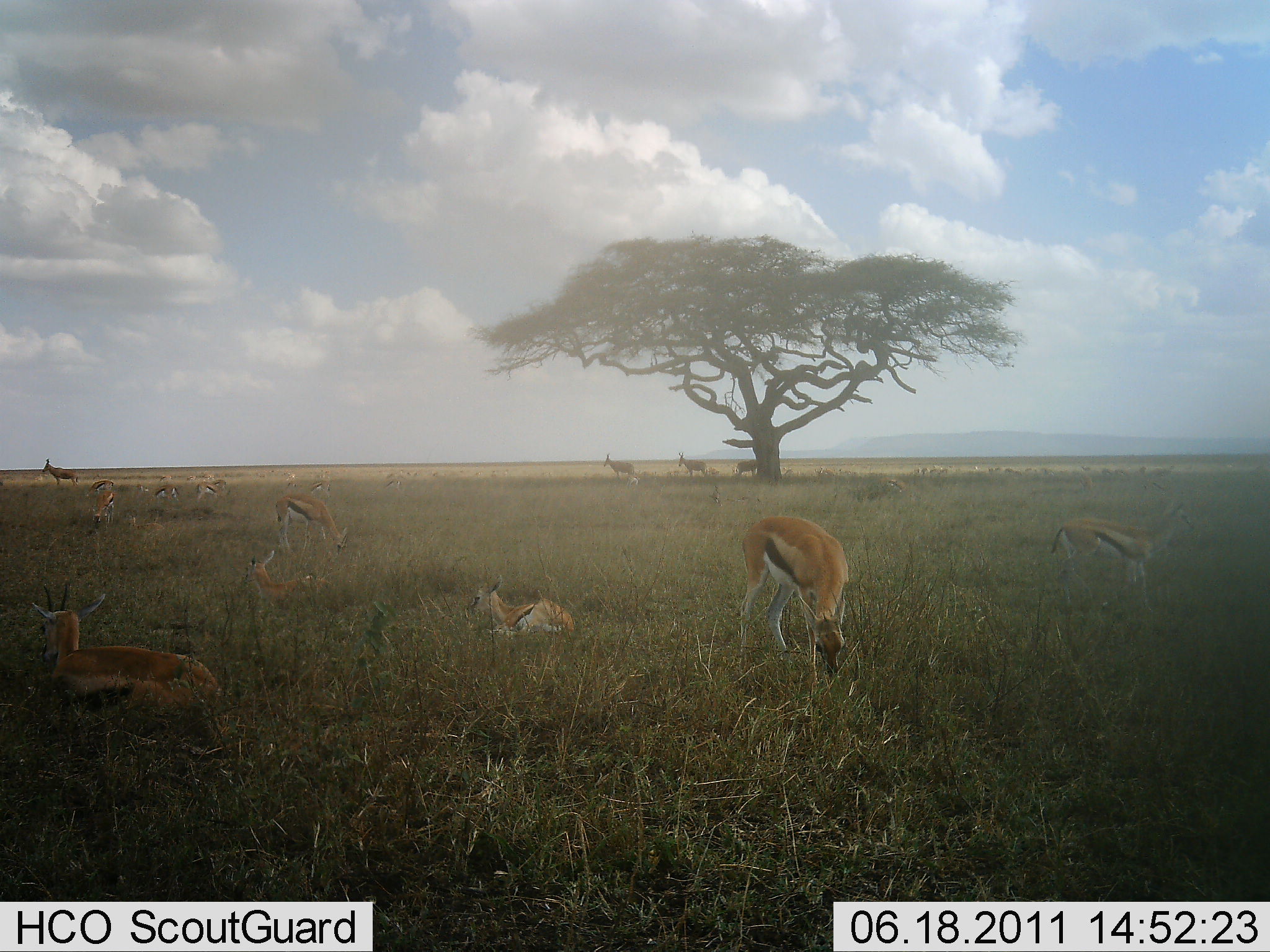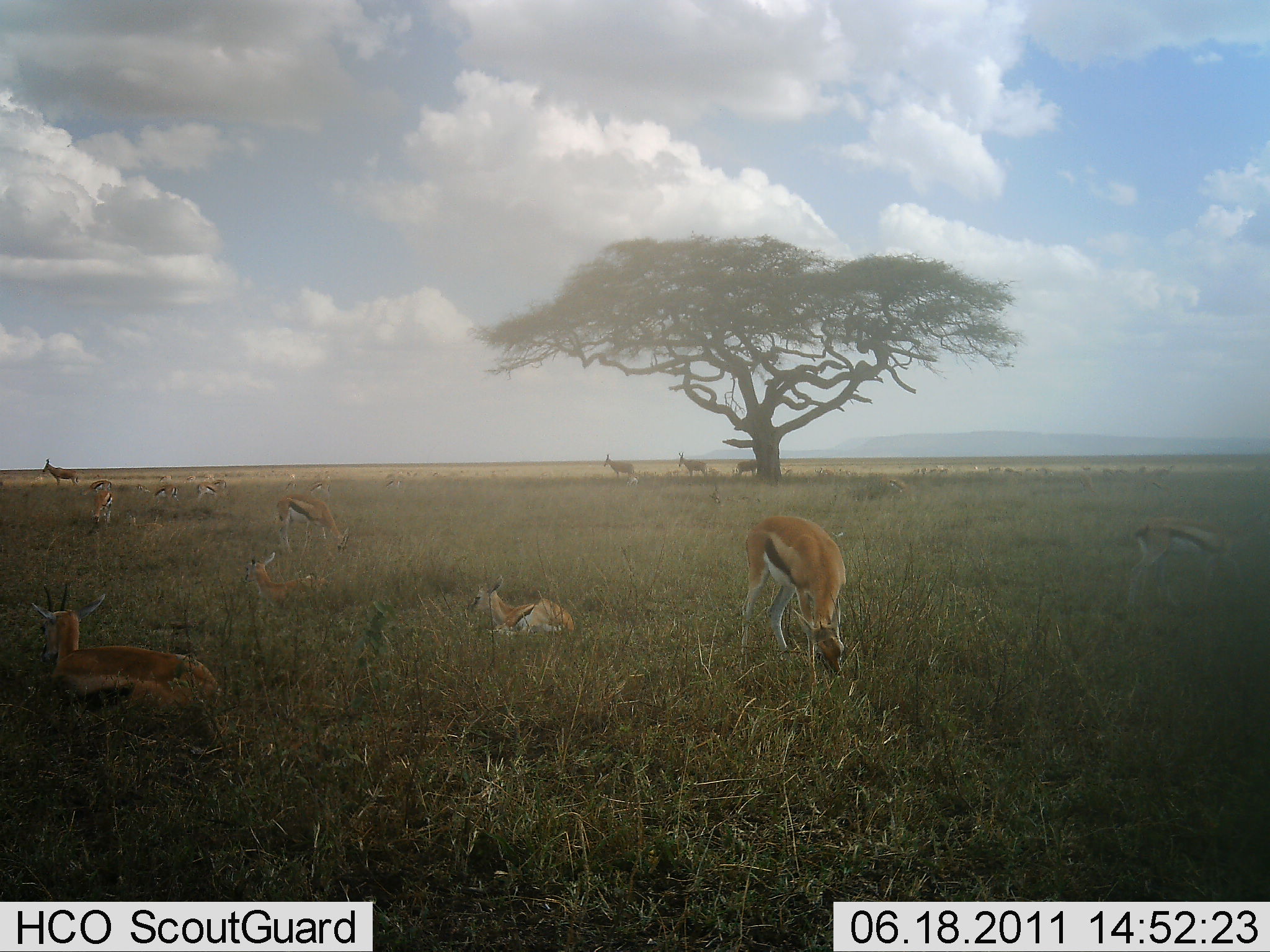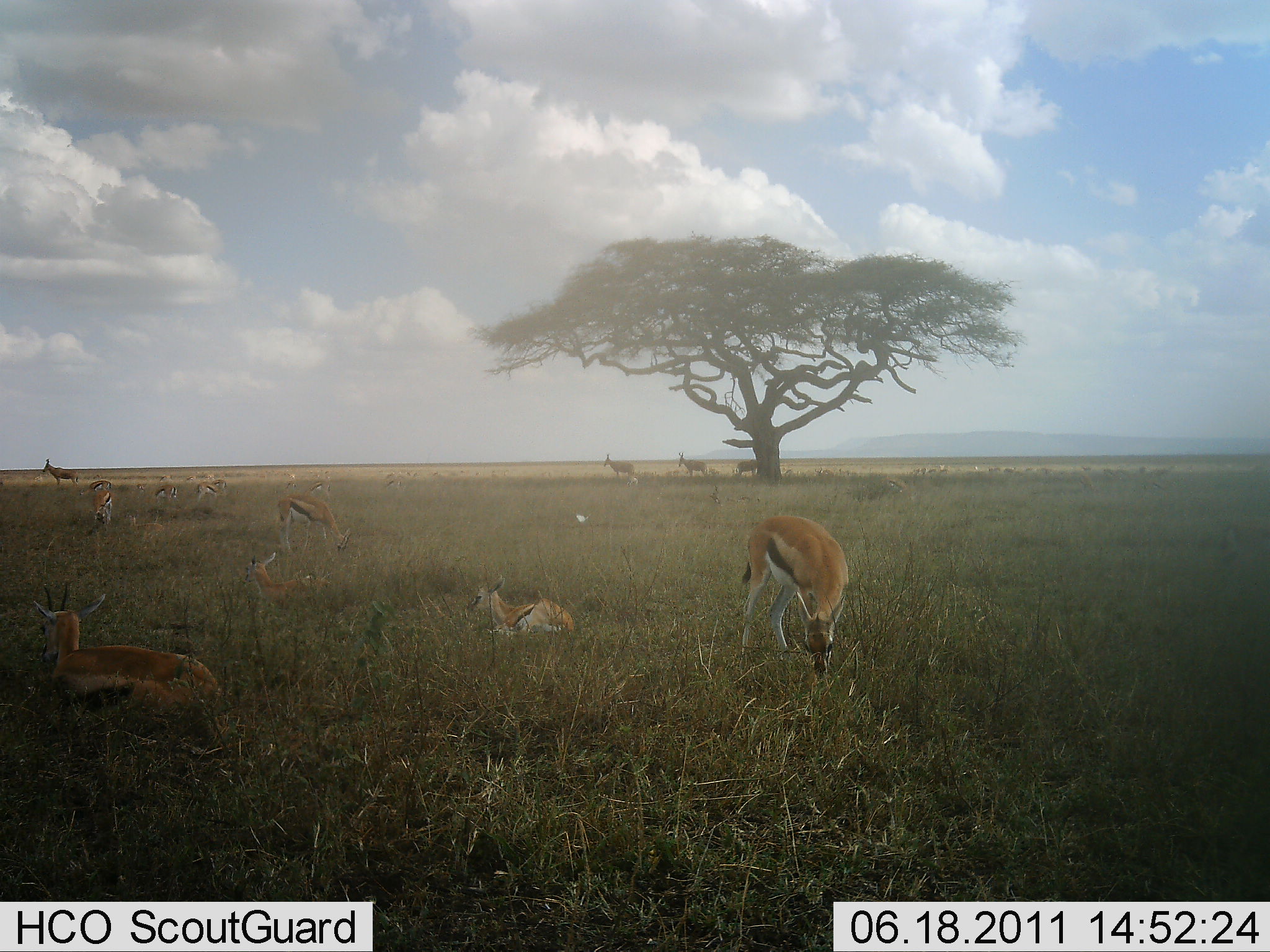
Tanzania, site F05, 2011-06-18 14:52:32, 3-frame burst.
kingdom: Animalia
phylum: Chordata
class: Mammalia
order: Artiodactyla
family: Bovidae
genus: Eudorcas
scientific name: Eudorcas thomsonii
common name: thomson's gazelle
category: gazellethomsons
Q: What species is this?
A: Gazellethomsons (thomson's gazelle) (Eudorcas thomsonii).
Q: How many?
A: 11-50.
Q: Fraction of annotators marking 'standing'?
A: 46%.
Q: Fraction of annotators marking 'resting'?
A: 85%.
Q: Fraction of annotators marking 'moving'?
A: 23%.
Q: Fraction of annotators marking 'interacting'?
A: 8%.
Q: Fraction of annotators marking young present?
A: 8%.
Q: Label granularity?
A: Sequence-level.